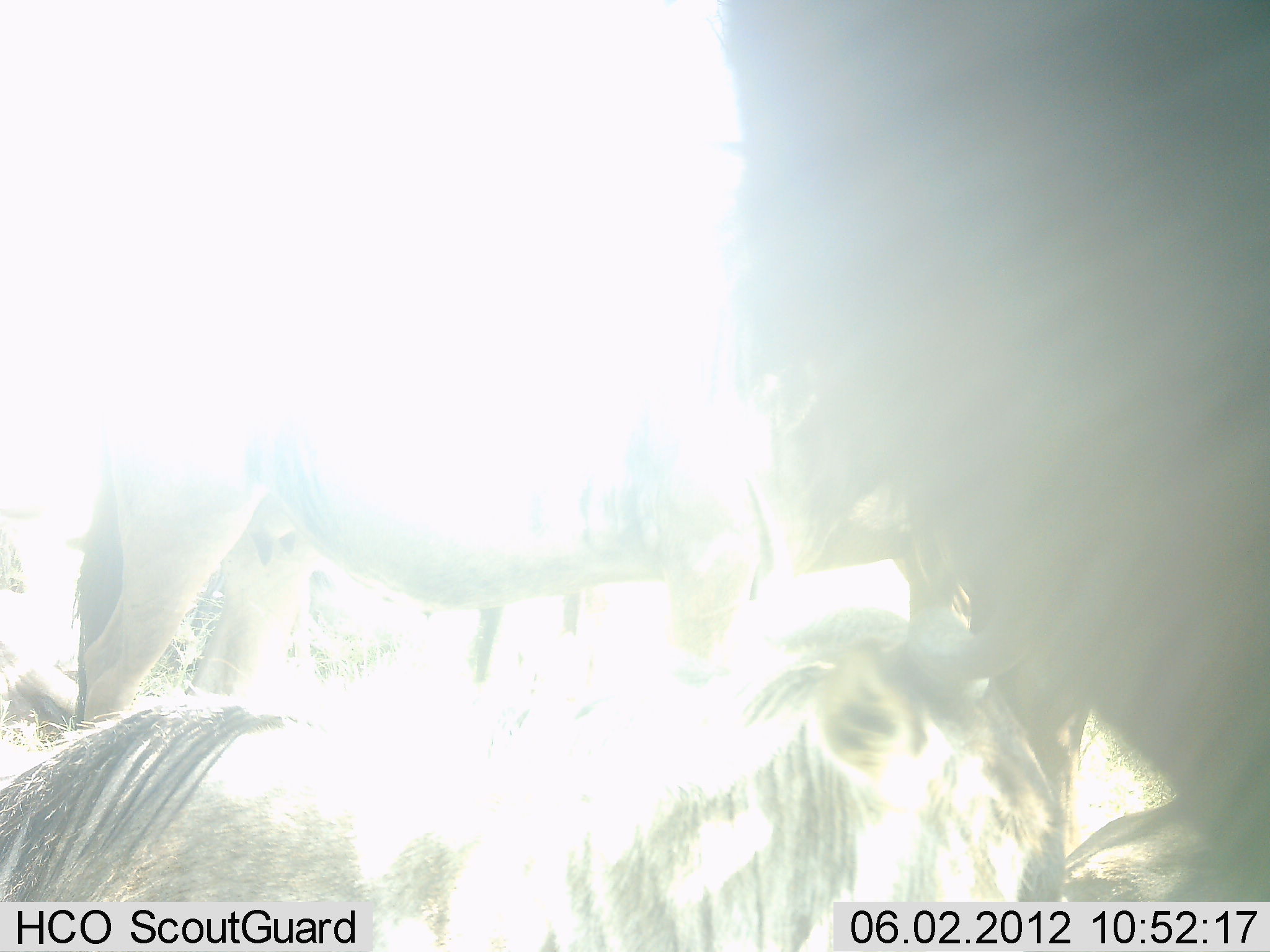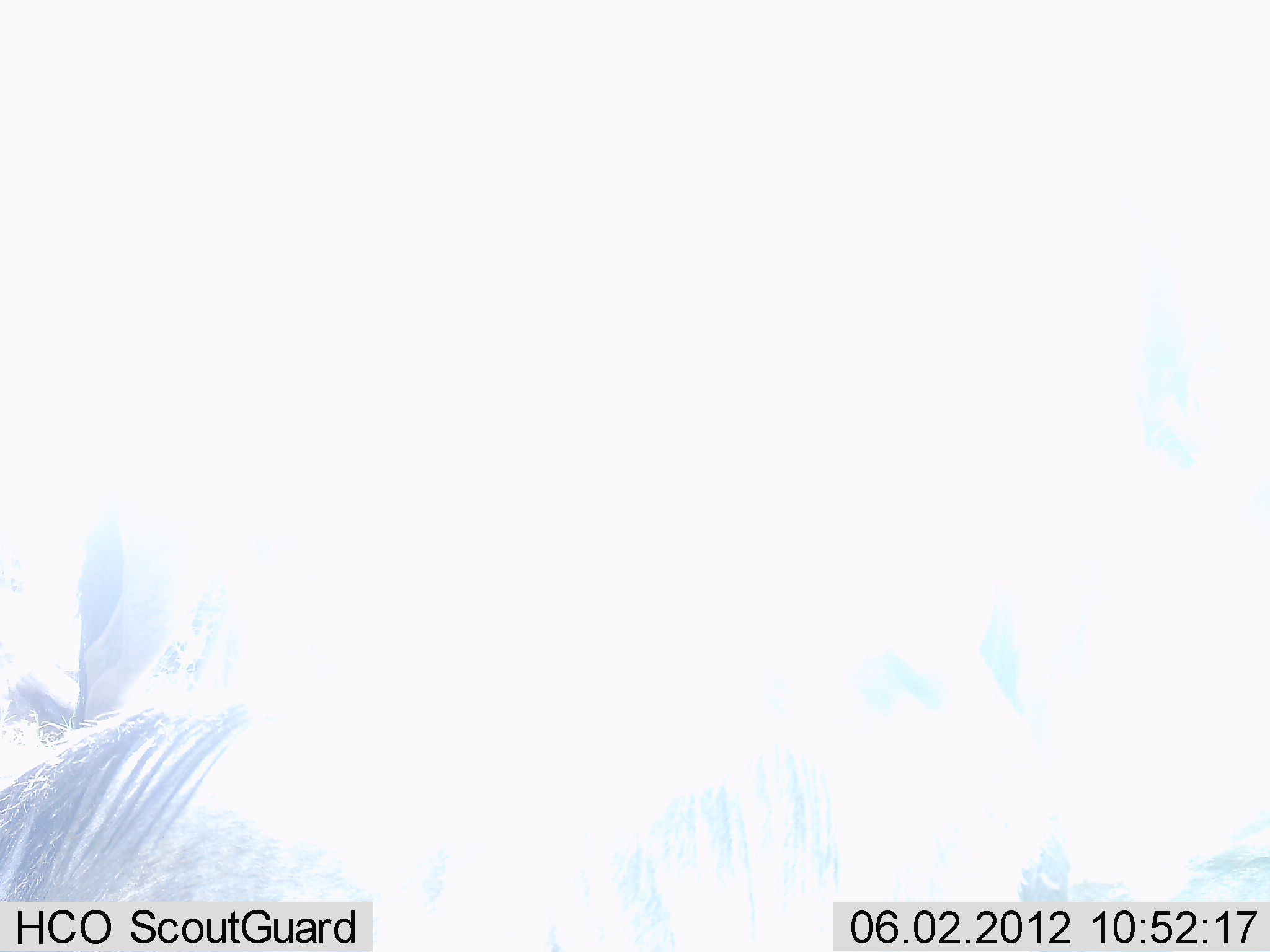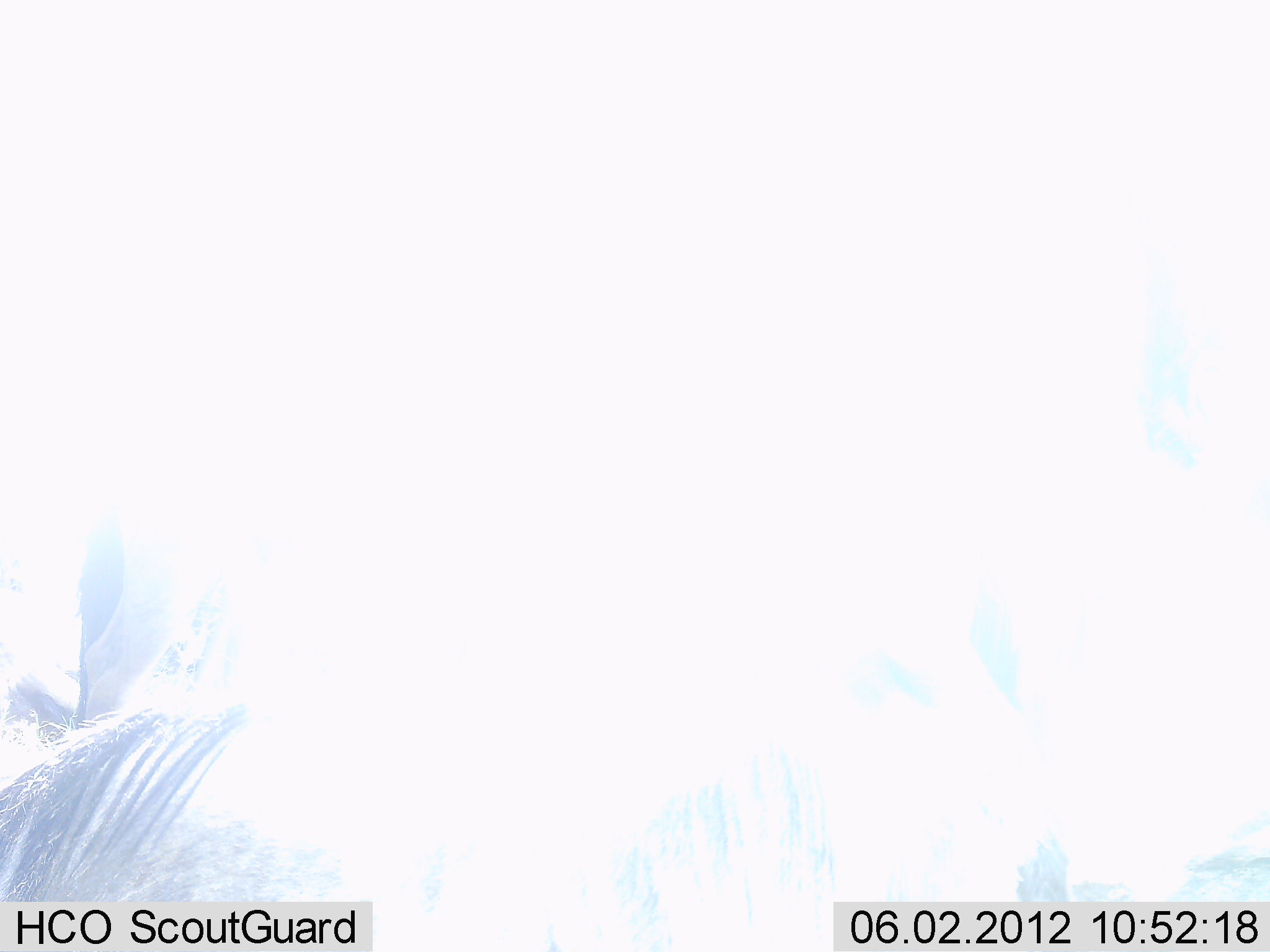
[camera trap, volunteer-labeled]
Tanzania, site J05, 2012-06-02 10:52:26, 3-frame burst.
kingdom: Animalia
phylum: Chordata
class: Mammalia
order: Artiodactyla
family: Bovidae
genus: Connochaetes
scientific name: Connochaetes taurinus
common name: blue wildebeest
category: wildebeest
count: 3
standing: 90%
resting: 80%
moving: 20%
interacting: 0%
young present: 10%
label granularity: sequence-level